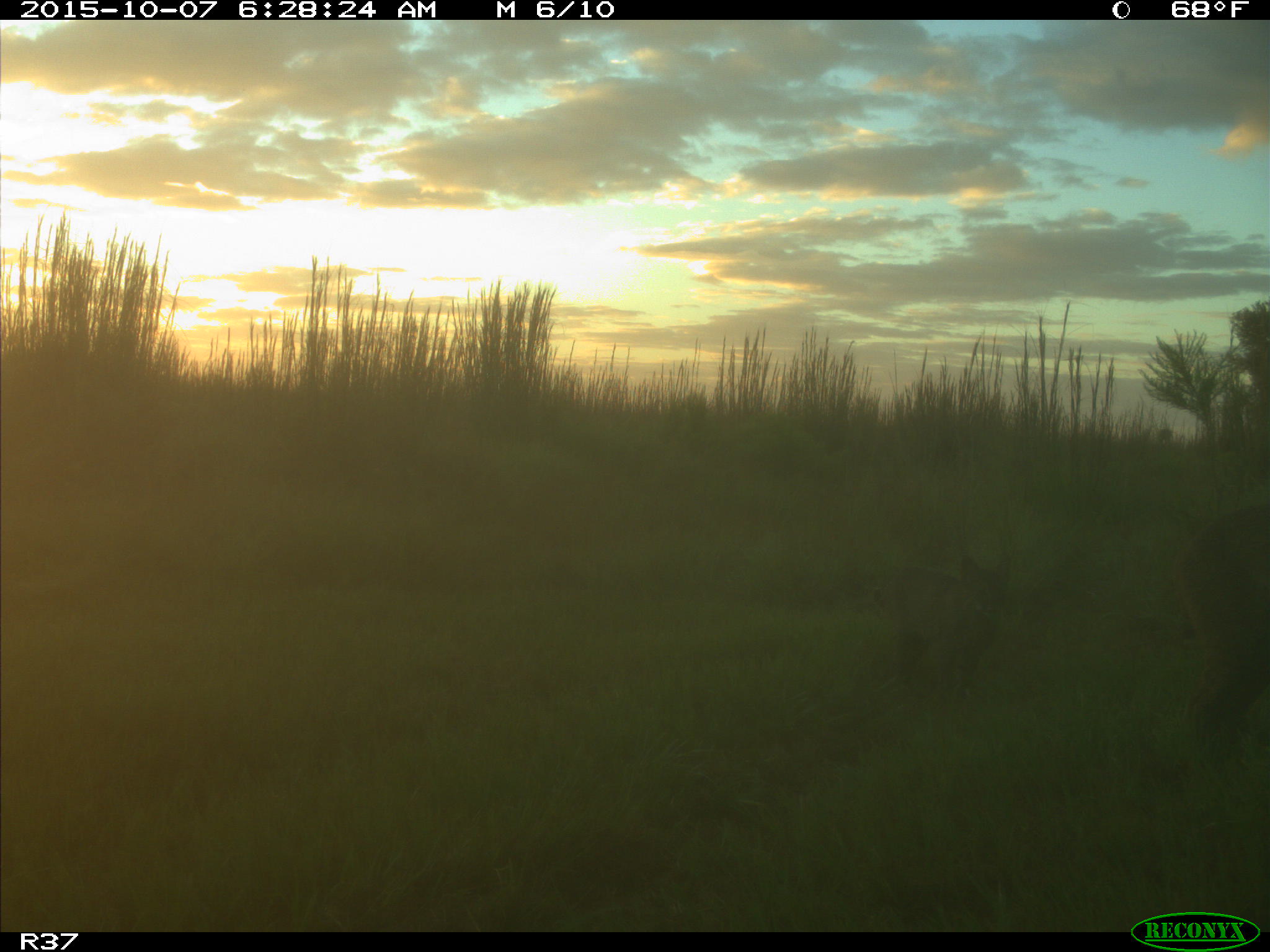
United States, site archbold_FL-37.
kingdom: Animalia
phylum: Chordata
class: Mammalia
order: Carnivora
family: Felidae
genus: Lynx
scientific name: Lynx rufus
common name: bobcat